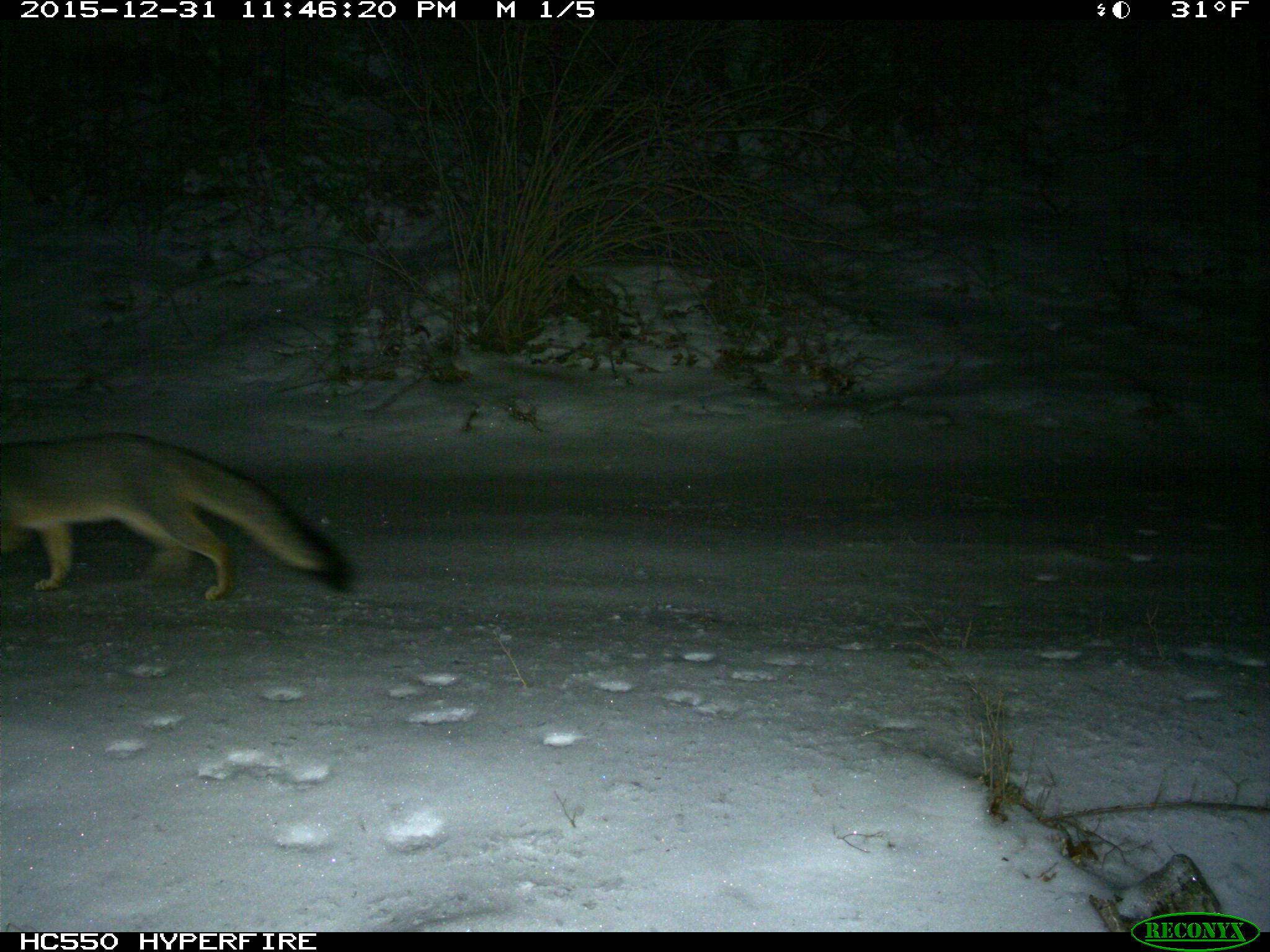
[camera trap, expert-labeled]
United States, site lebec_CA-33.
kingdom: Animalia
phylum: Chordata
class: Mammalia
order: Carnivora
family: Canidae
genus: Urocyon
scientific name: Urocyon cinereoargenteus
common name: gray fox